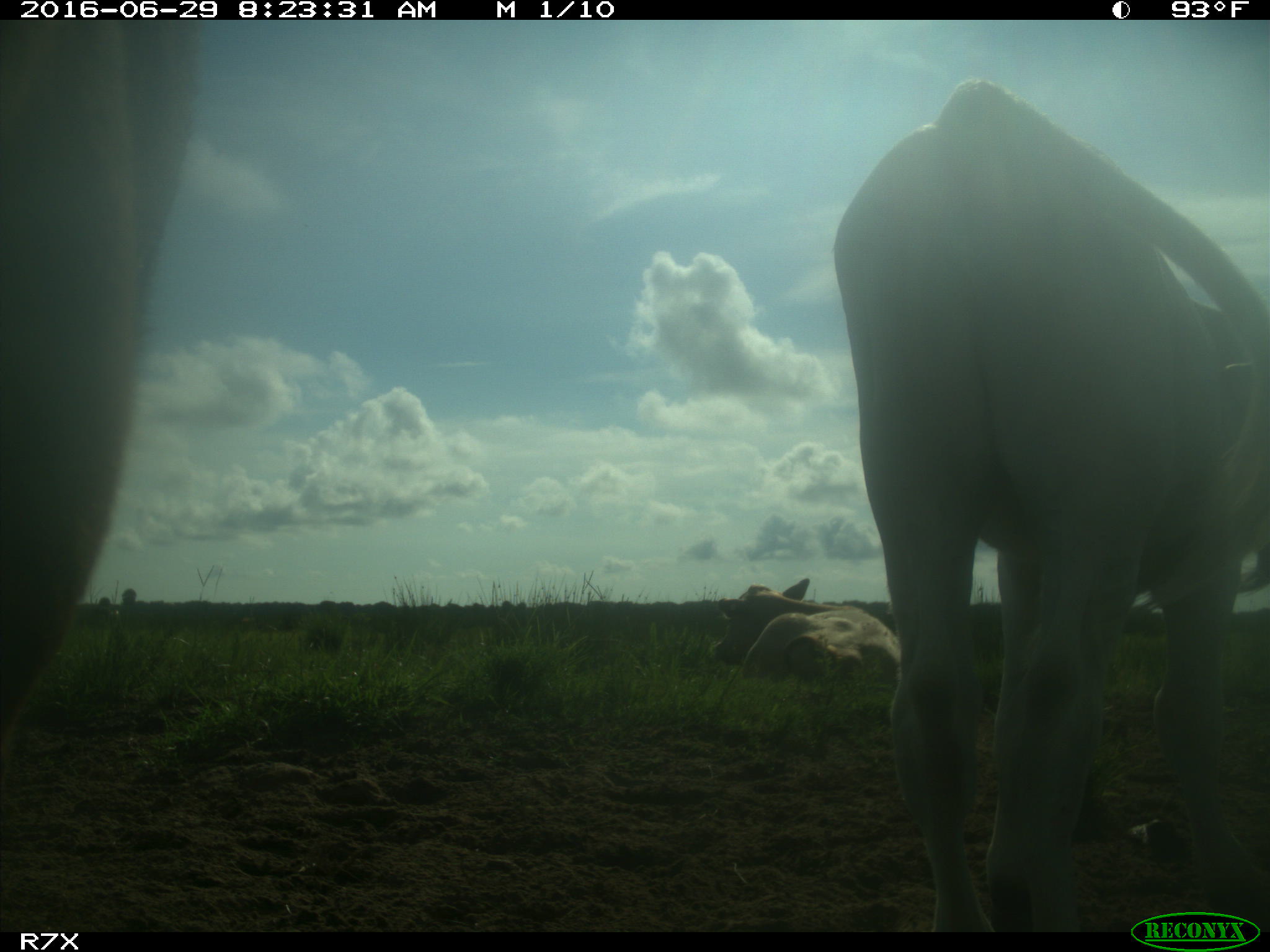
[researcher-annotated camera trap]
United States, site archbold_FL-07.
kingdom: Animalia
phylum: Chordata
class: Mammalia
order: Artiodactyla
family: Bovidae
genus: Bos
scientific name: Bos taurus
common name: domestic cow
Bos taurus (domestic cow).